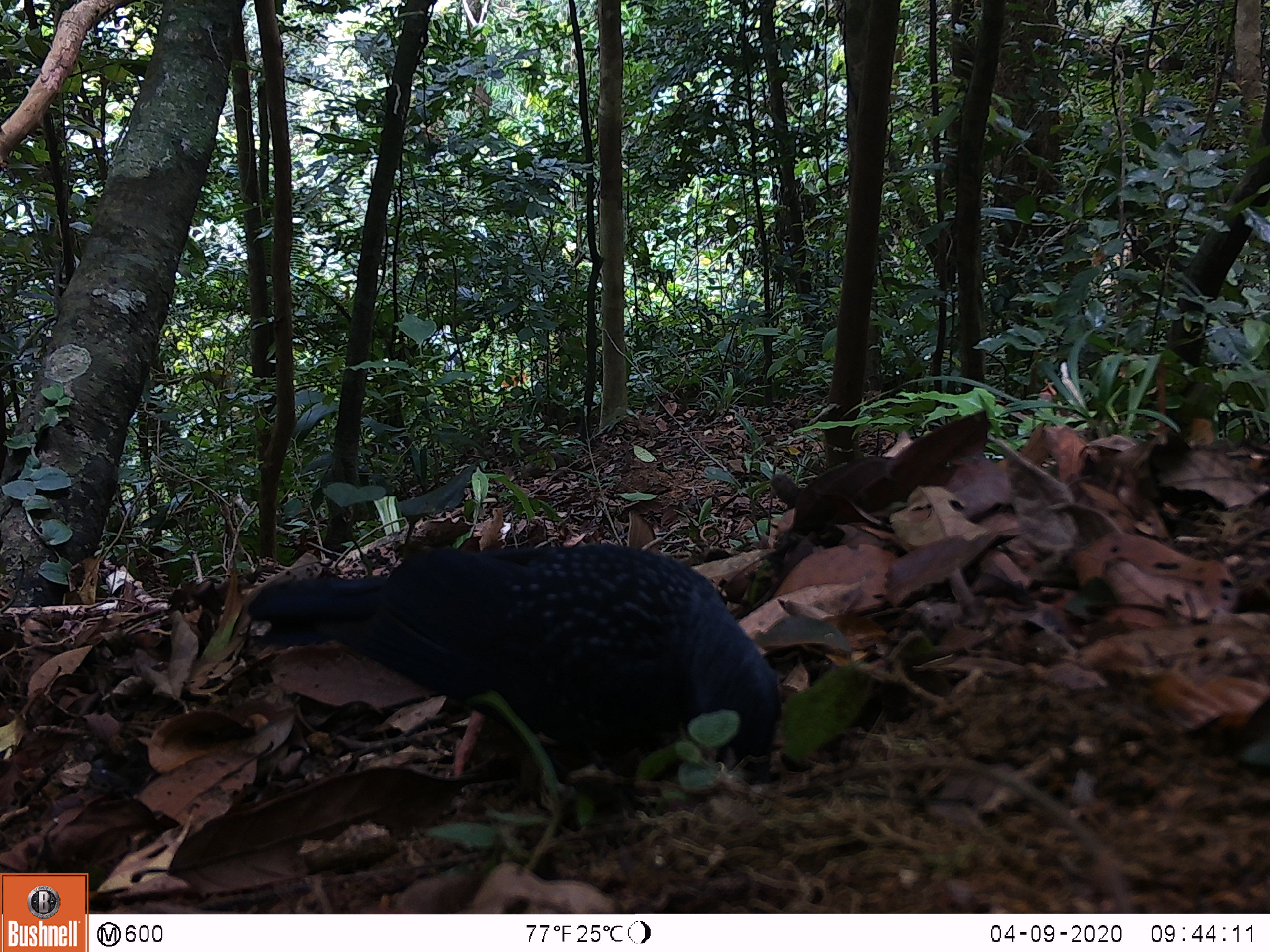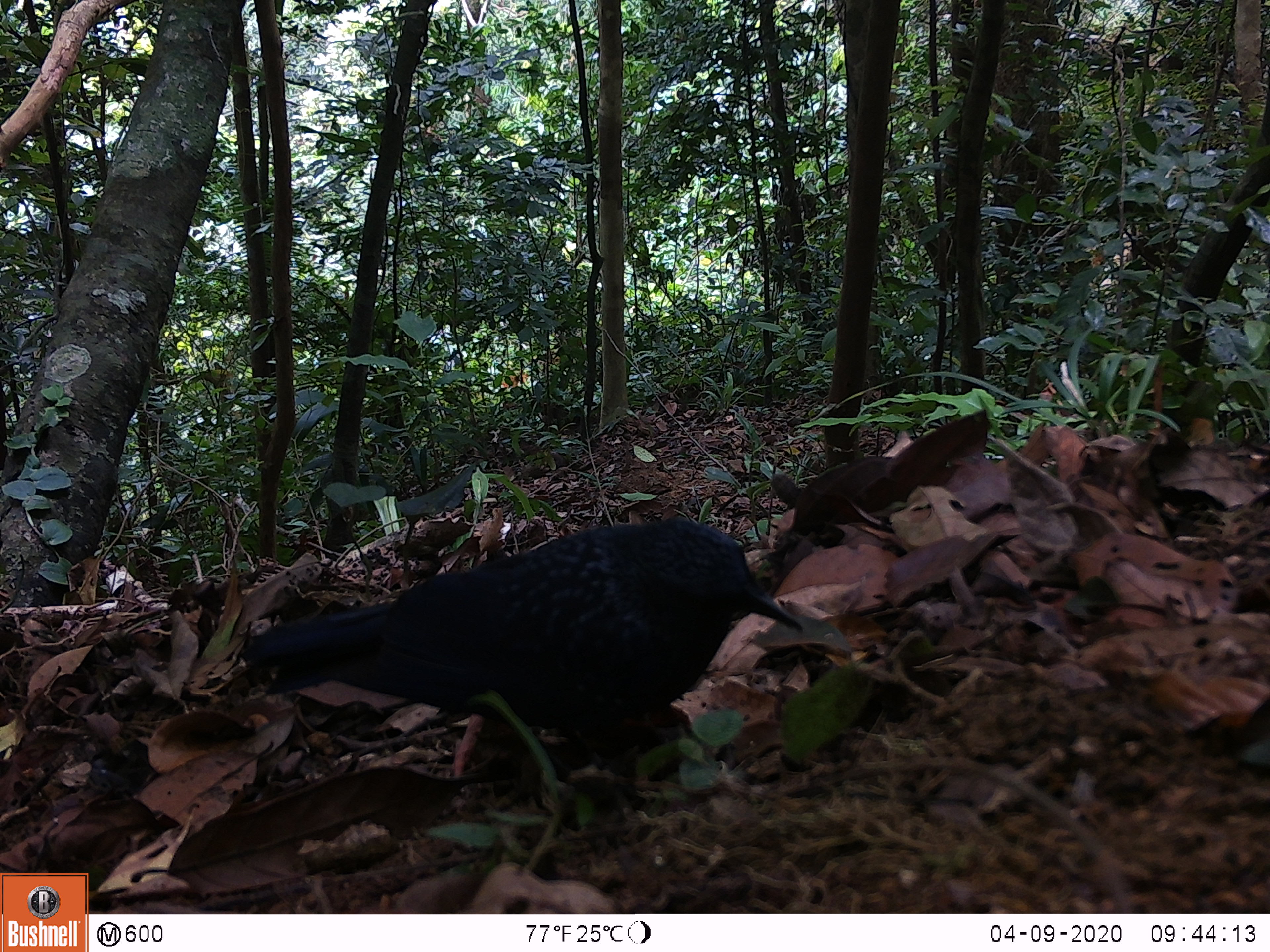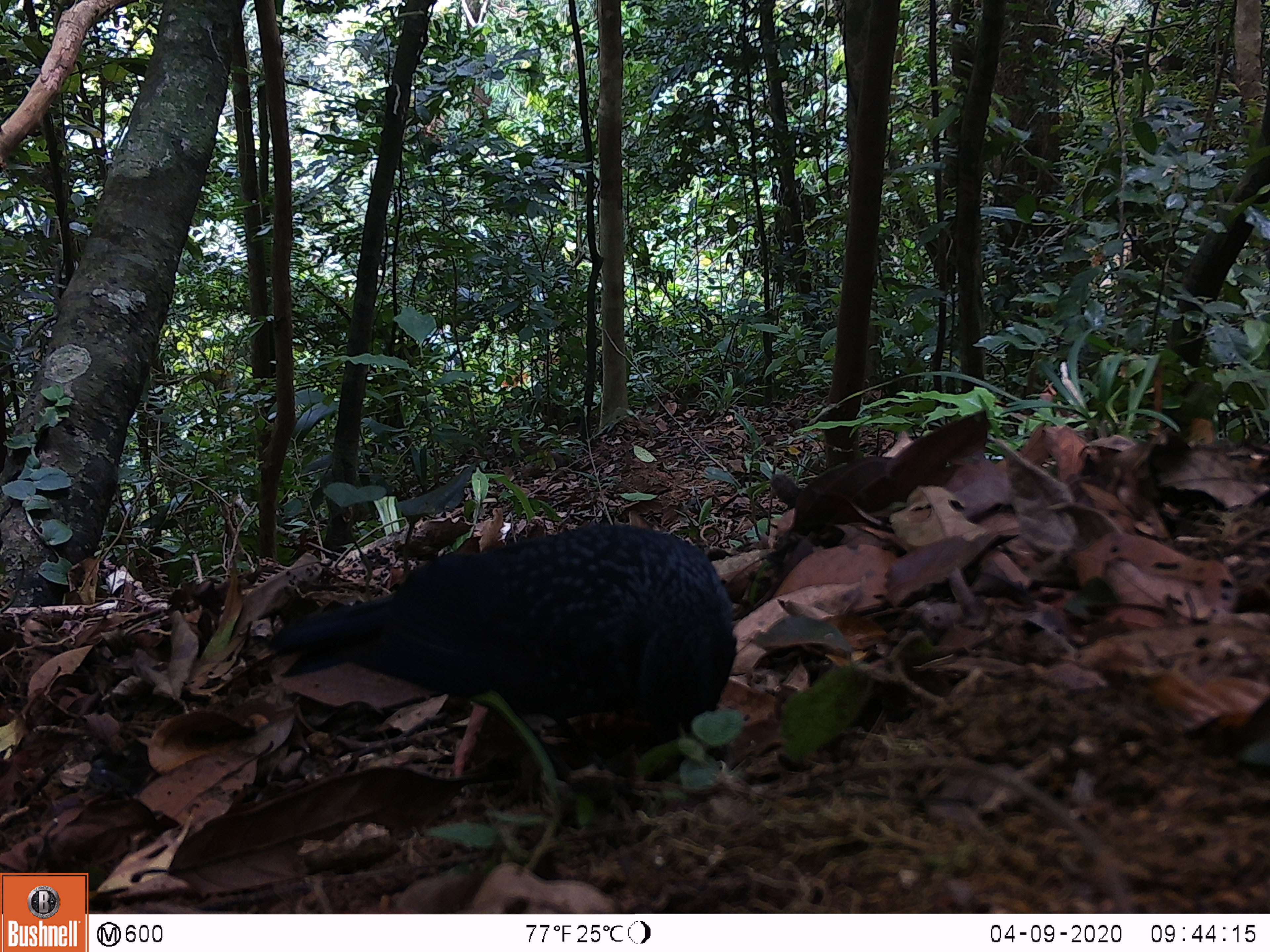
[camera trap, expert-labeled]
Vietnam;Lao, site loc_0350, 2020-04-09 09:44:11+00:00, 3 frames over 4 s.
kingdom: Animalia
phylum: Chordata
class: Aves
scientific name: Aves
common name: bird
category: unidentified bird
Unidentified bird (bird) (Aves). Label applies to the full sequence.